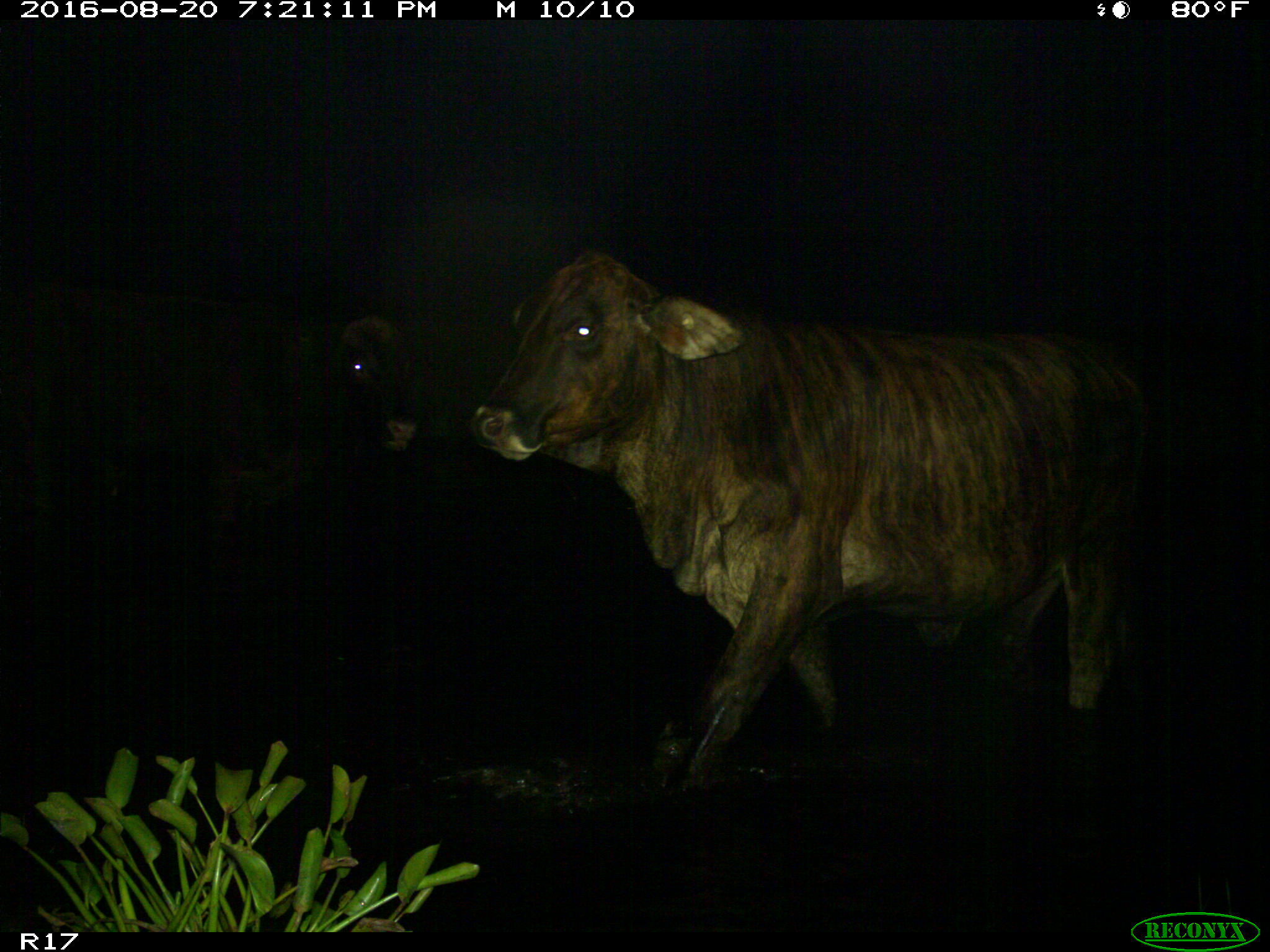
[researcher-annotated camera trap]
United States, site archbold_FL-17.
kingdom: Animalia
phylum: Chordata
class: Mammalia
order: Artiodactyla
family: Bovidae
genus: Bos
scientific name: Bos taurus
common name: domestic cow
Bos taurus (domestic cow).